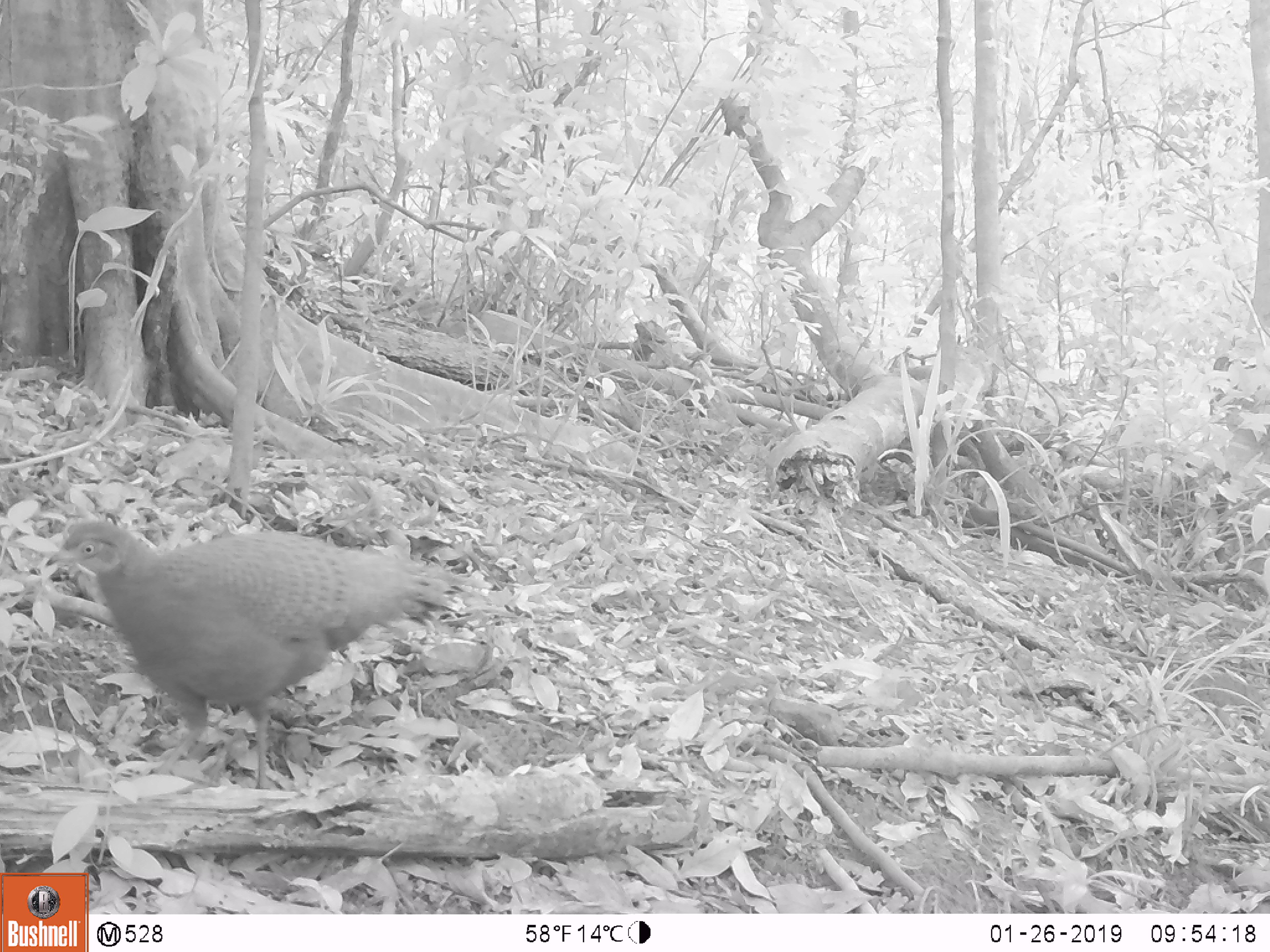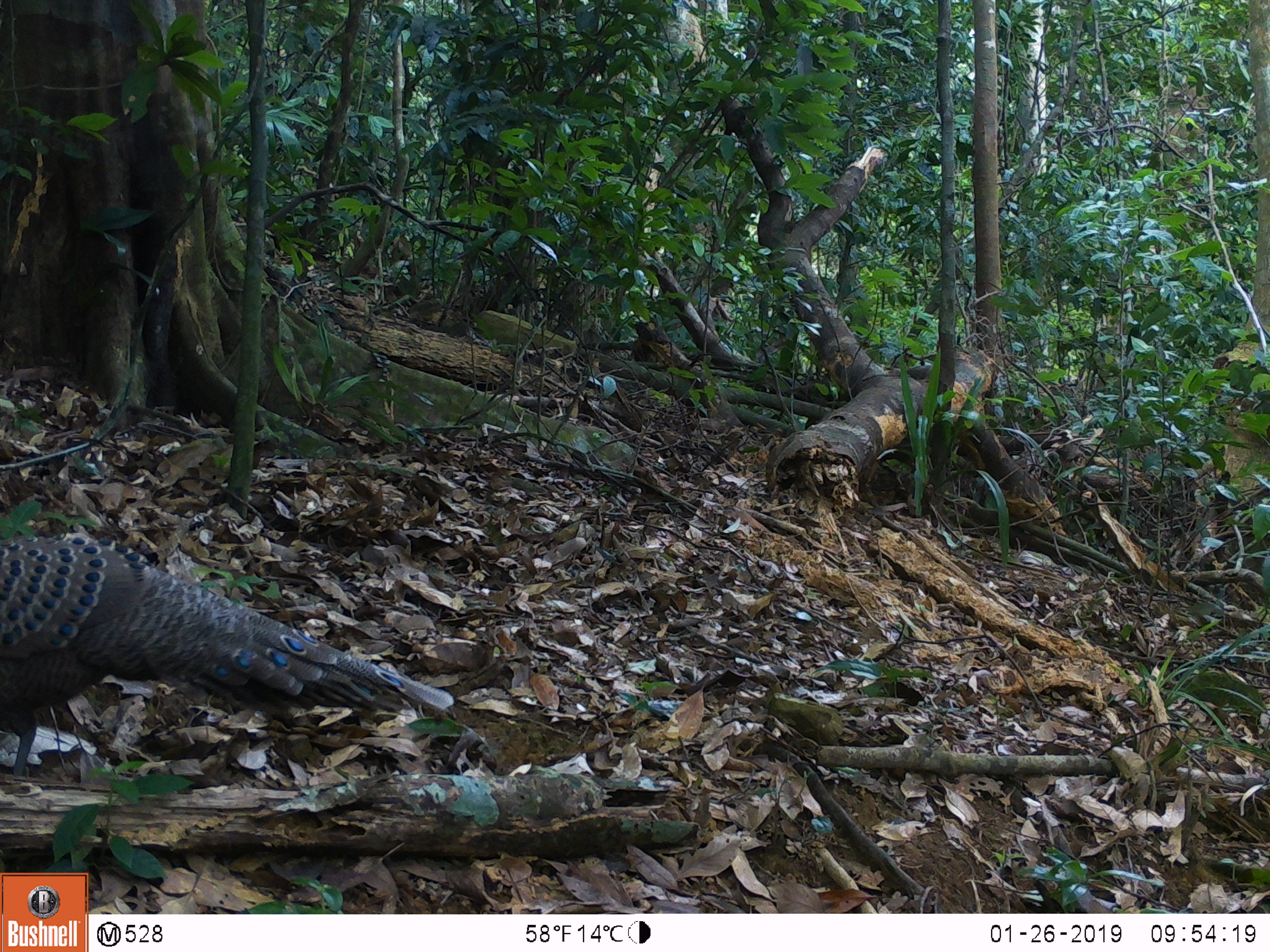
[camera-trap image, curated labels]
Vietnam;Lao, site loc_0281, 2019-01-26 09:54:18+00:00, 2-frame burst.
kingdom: Animalia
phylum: Chordata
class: Aves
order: Galliformes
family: Phasianidae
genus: Polyplectron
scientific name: Polyplectron bicalcaratum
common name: gray peacock-pheasant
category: grey peacock pheasant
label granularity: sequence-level